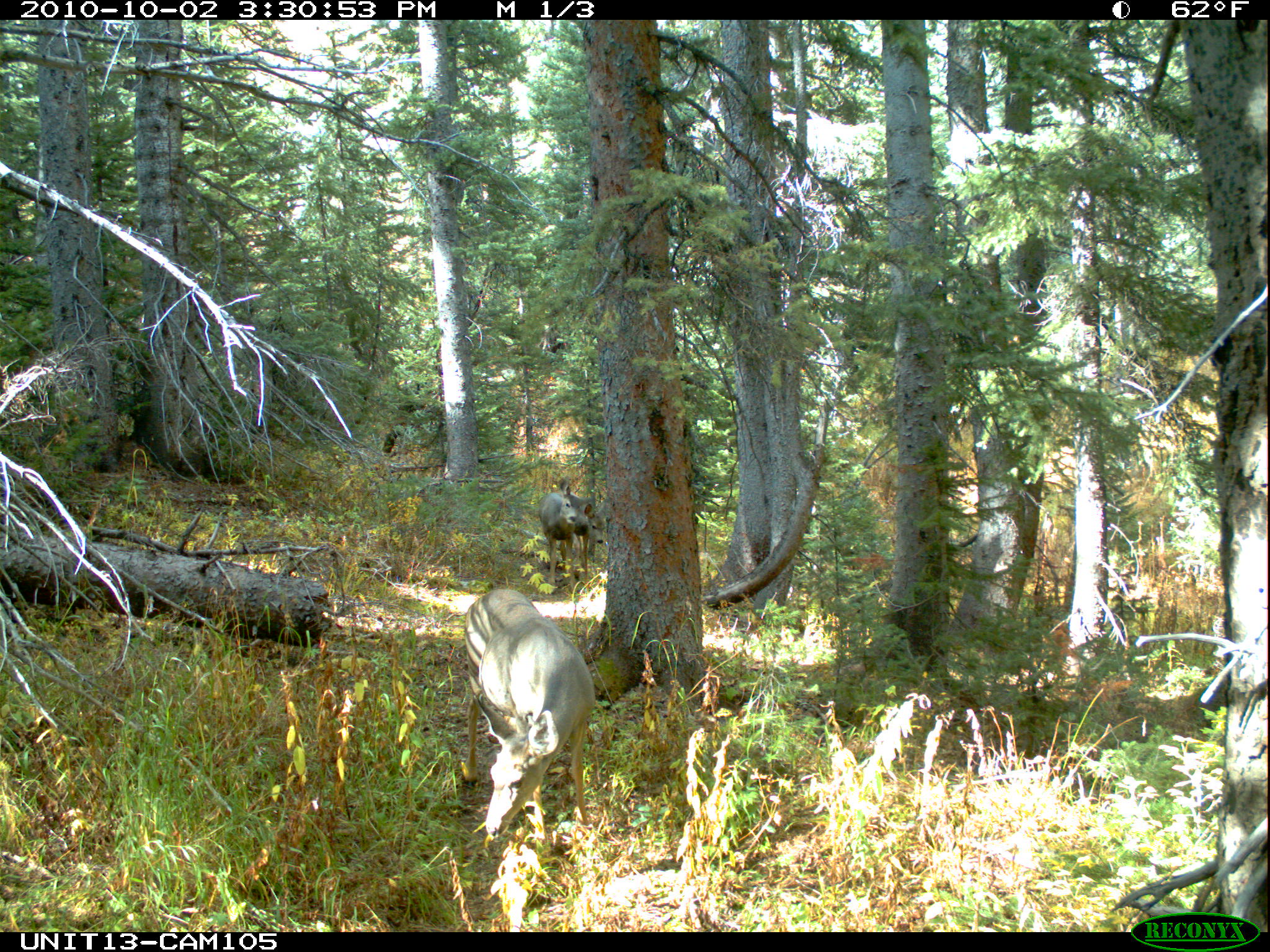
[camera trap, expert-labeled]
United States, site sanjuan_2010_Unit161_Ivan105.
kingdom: Animalia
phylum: Chordata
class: Mammalia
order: Artiodactyla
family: Cervidae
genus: Odocoileus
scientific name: Odocoileus hemionus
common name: mule deer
Odocoileus hemionus (mule deer).